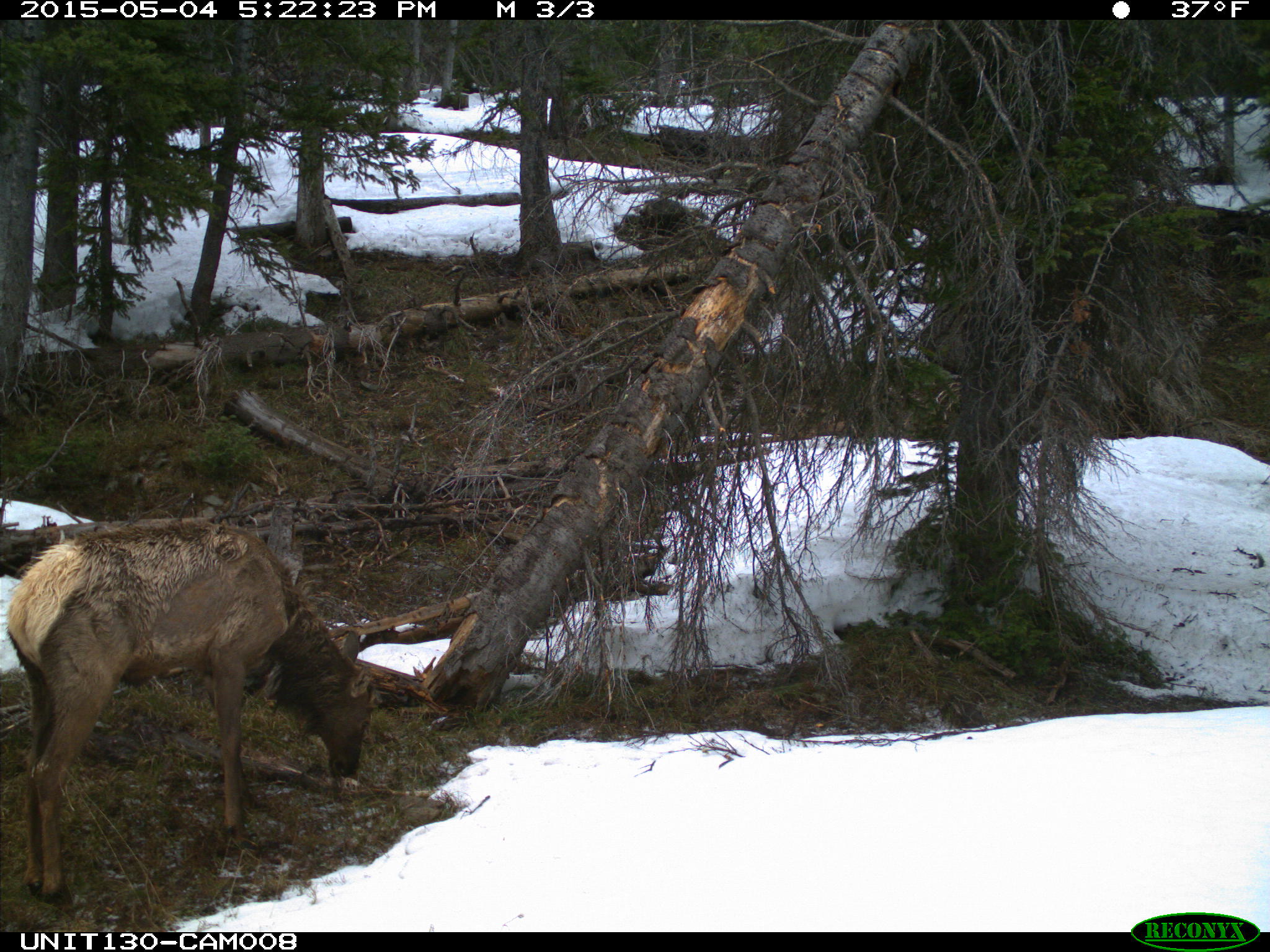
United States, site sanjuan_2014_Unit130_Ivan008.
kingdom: Animalia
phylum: Chordata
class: Mammalia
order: Artiodactyla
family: Cervidae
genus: Cervus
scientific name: Cervus elaphus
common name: red deer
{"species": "Cervus elaphus (red deer)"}